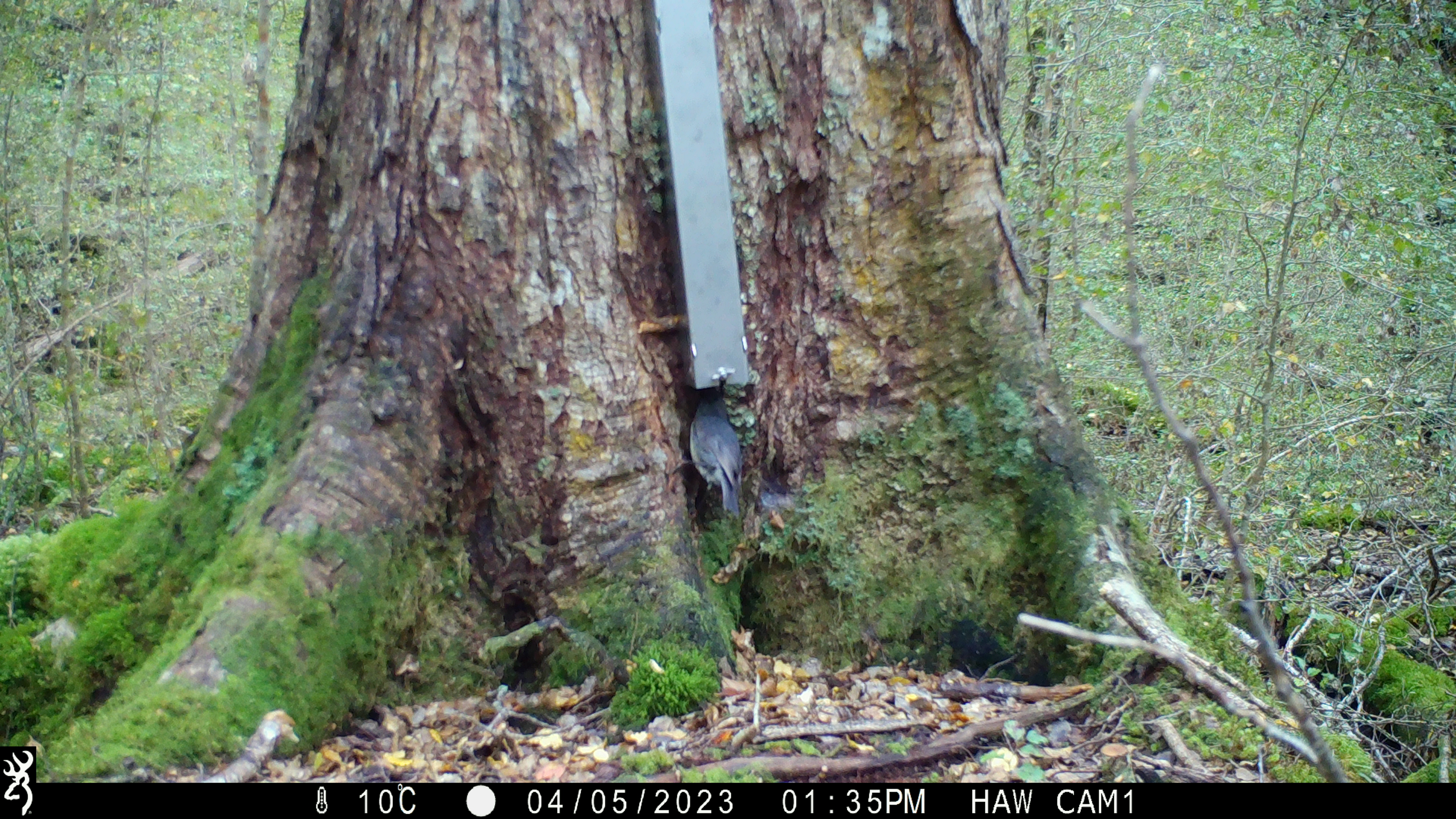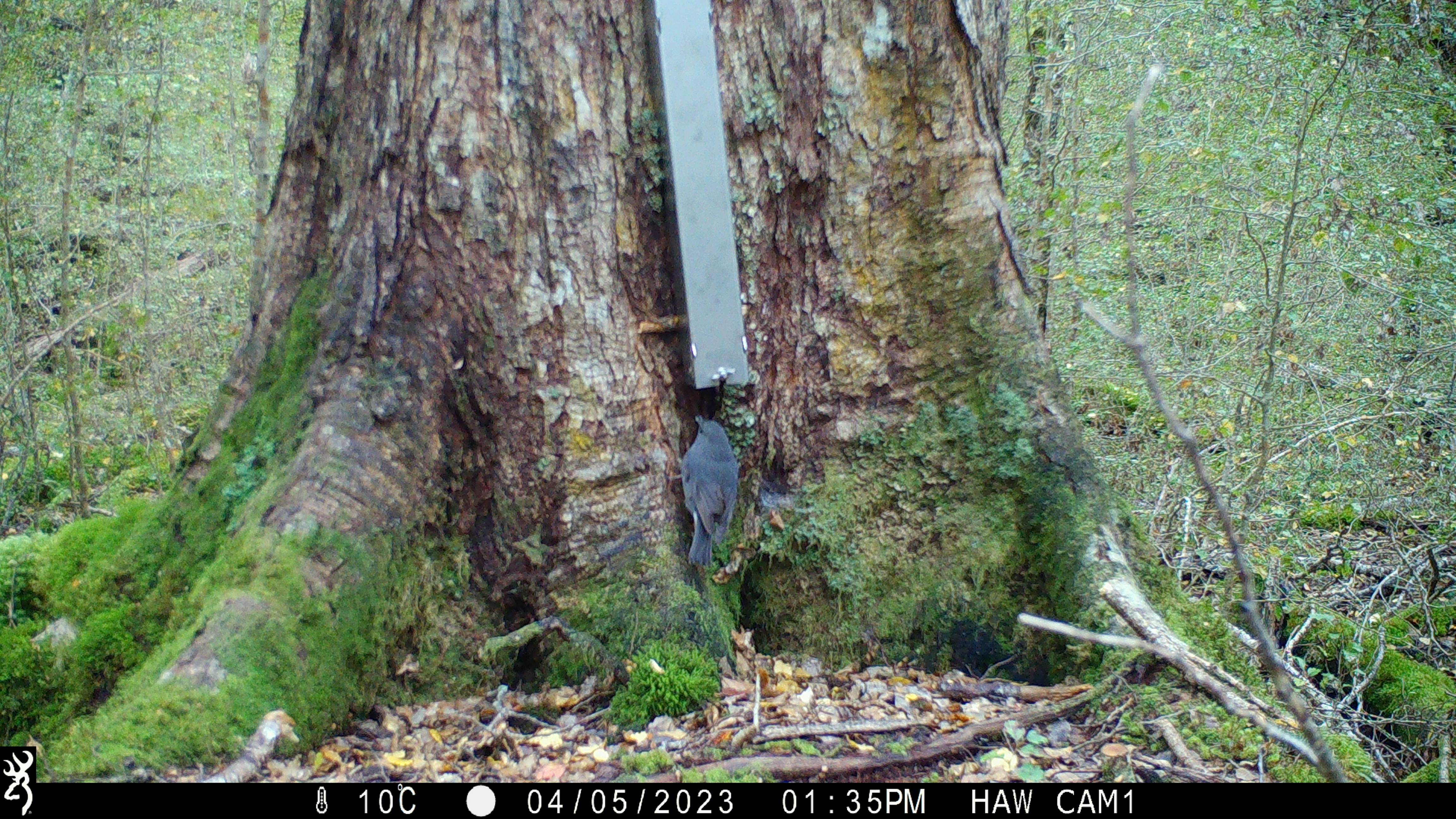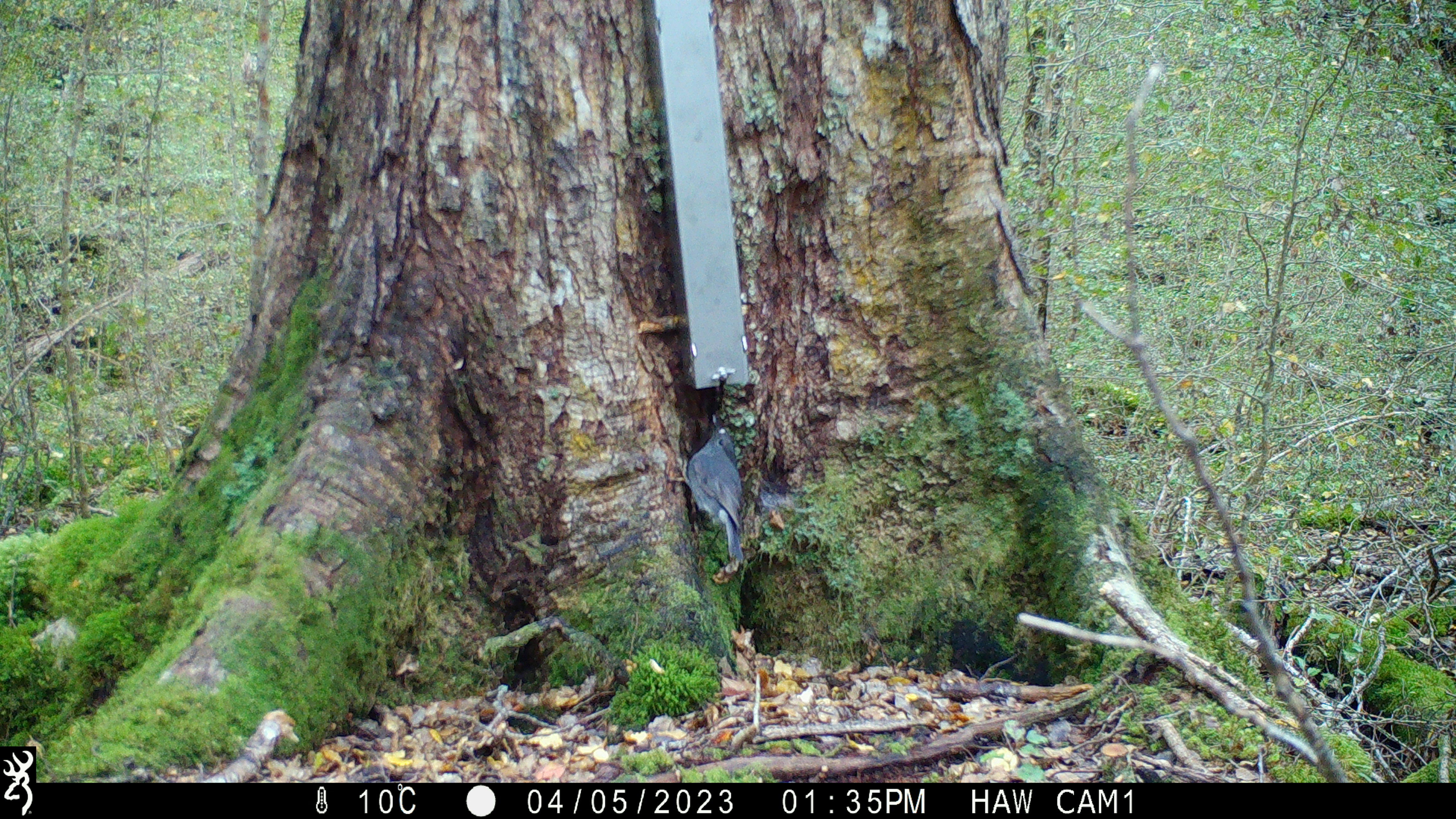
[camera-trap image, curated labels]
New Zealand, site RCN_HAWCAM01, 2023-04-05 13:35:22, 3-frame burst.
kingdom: Animalia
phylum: Chordata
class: Aves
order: Passeriformes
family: Petroicidae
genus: Petroica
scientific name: Petroica australis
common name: new zealand robin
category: robin